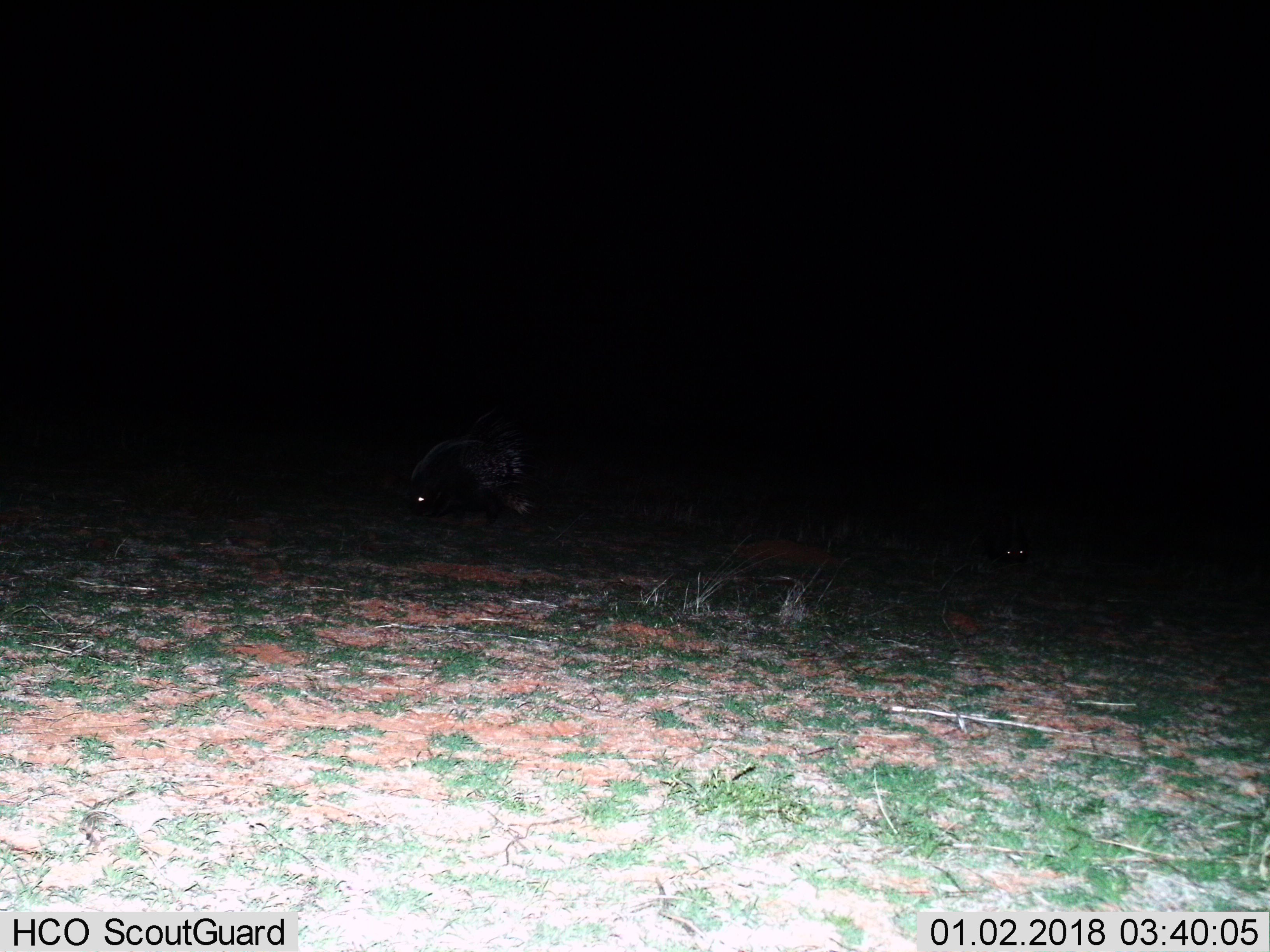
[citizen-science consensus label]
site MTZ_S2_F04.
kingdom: Animalia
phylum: Chordata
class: Mammalia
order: Rodentia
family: Hystricidae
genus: Hystrix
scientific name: Hystrix cristata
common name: crested porcupine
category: porcupine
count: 2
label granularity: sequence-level